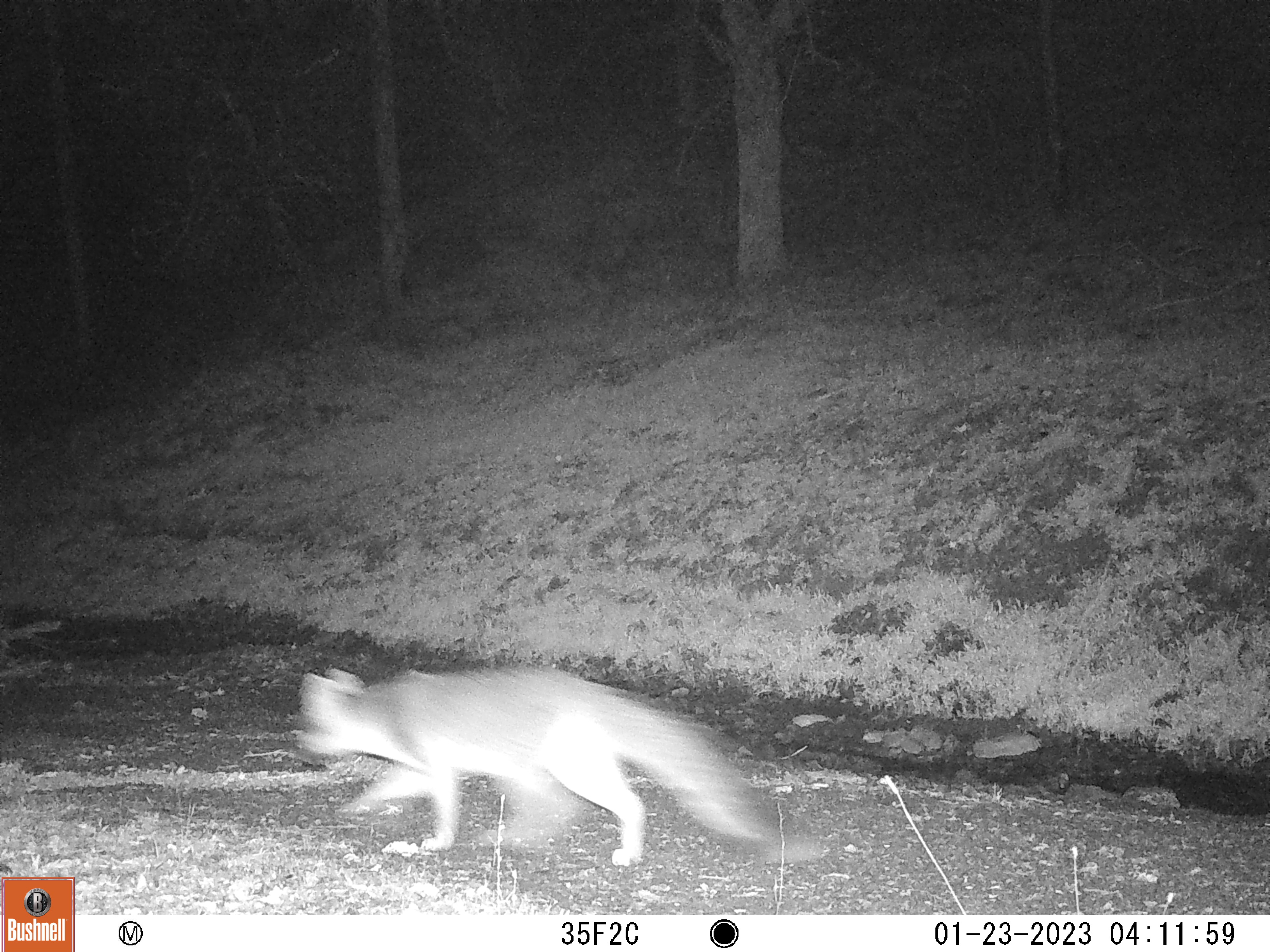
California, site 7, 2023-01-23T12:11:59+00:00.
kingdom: Animalia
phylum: Chordata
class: Mammalia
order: Carnivora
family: Canidae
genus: Urocyon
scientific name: Urocyon cinereoargenteus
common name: gray fox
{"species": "gray fox (Urocyon cinereoargenteus)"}